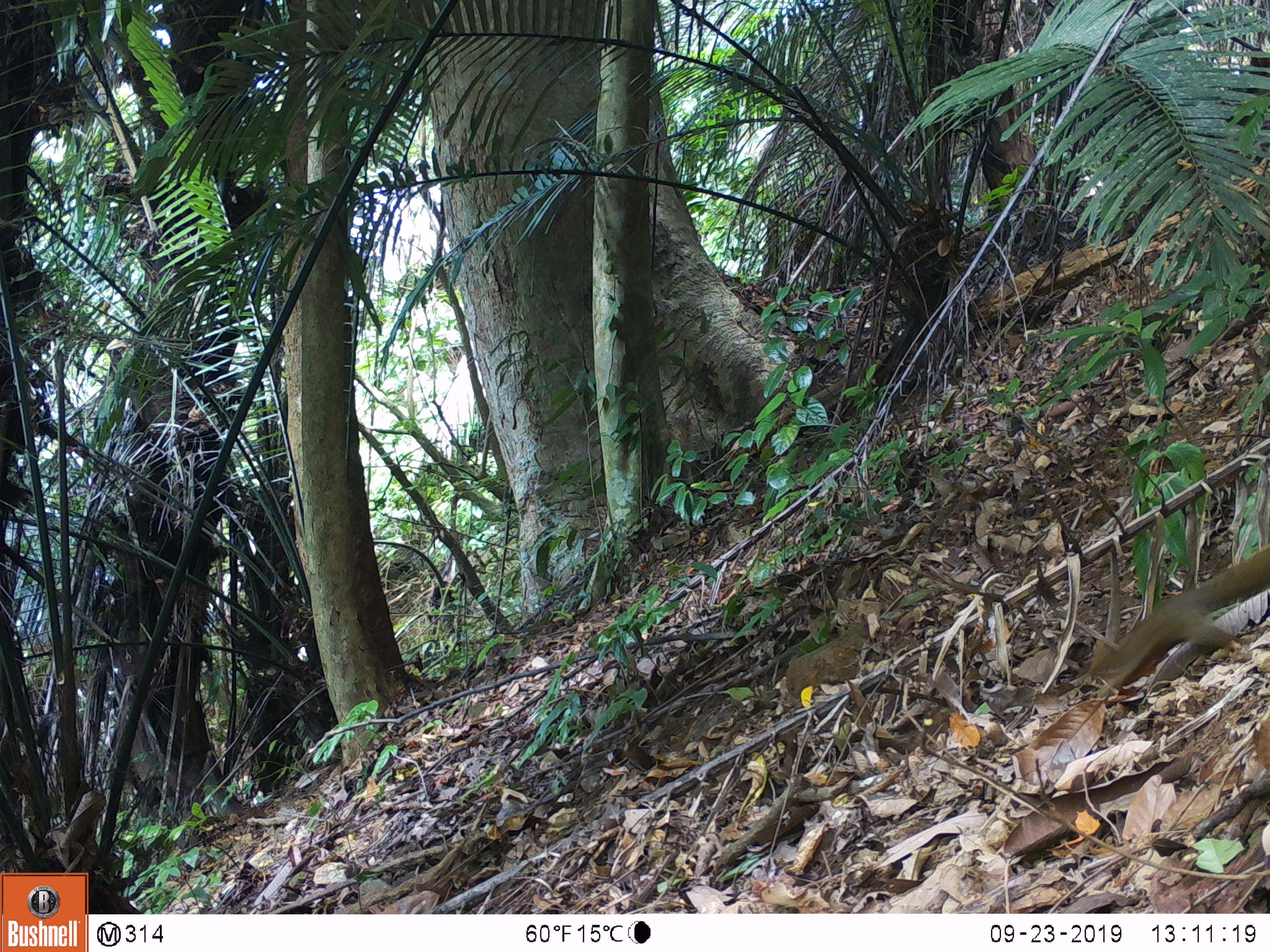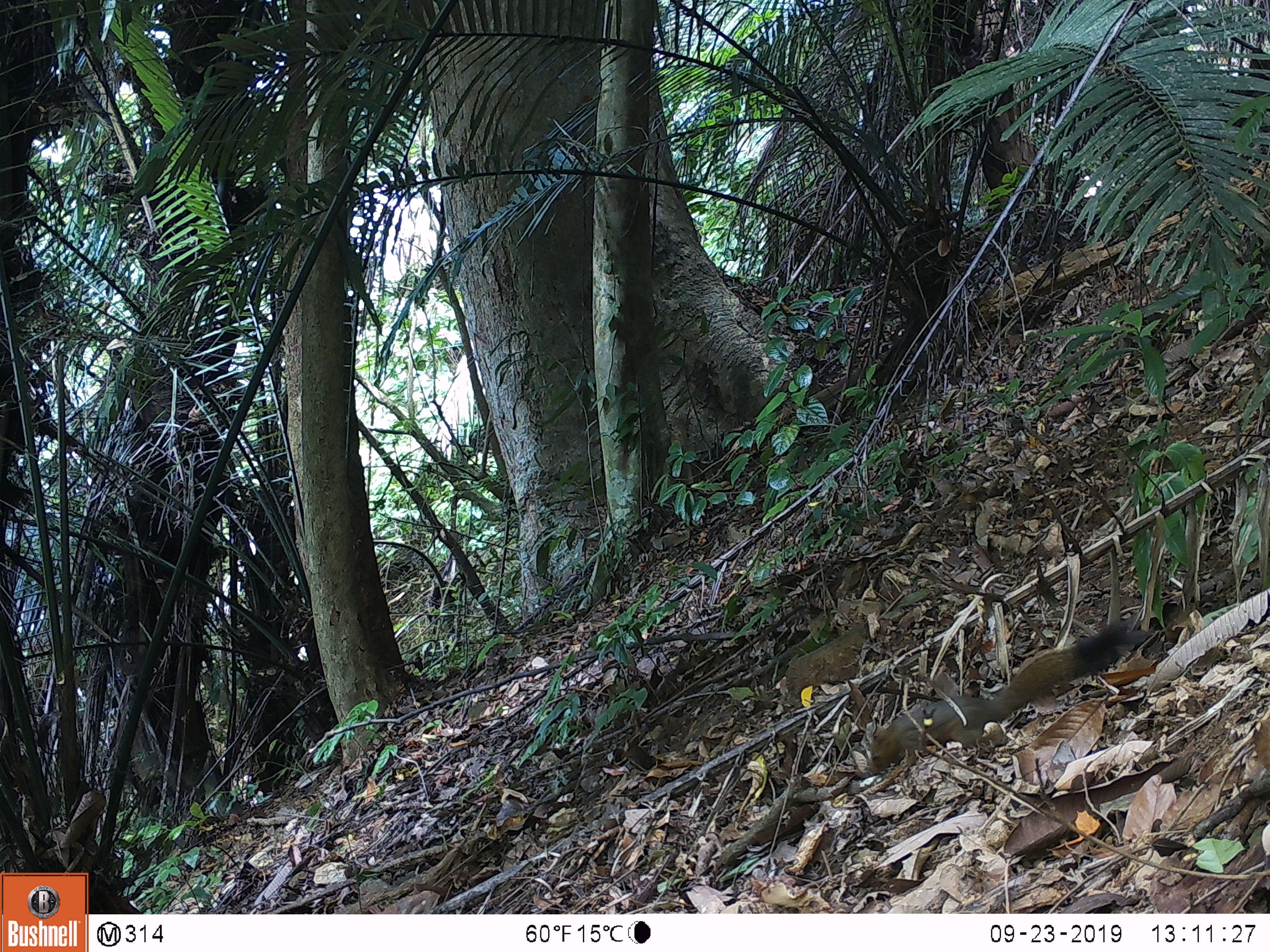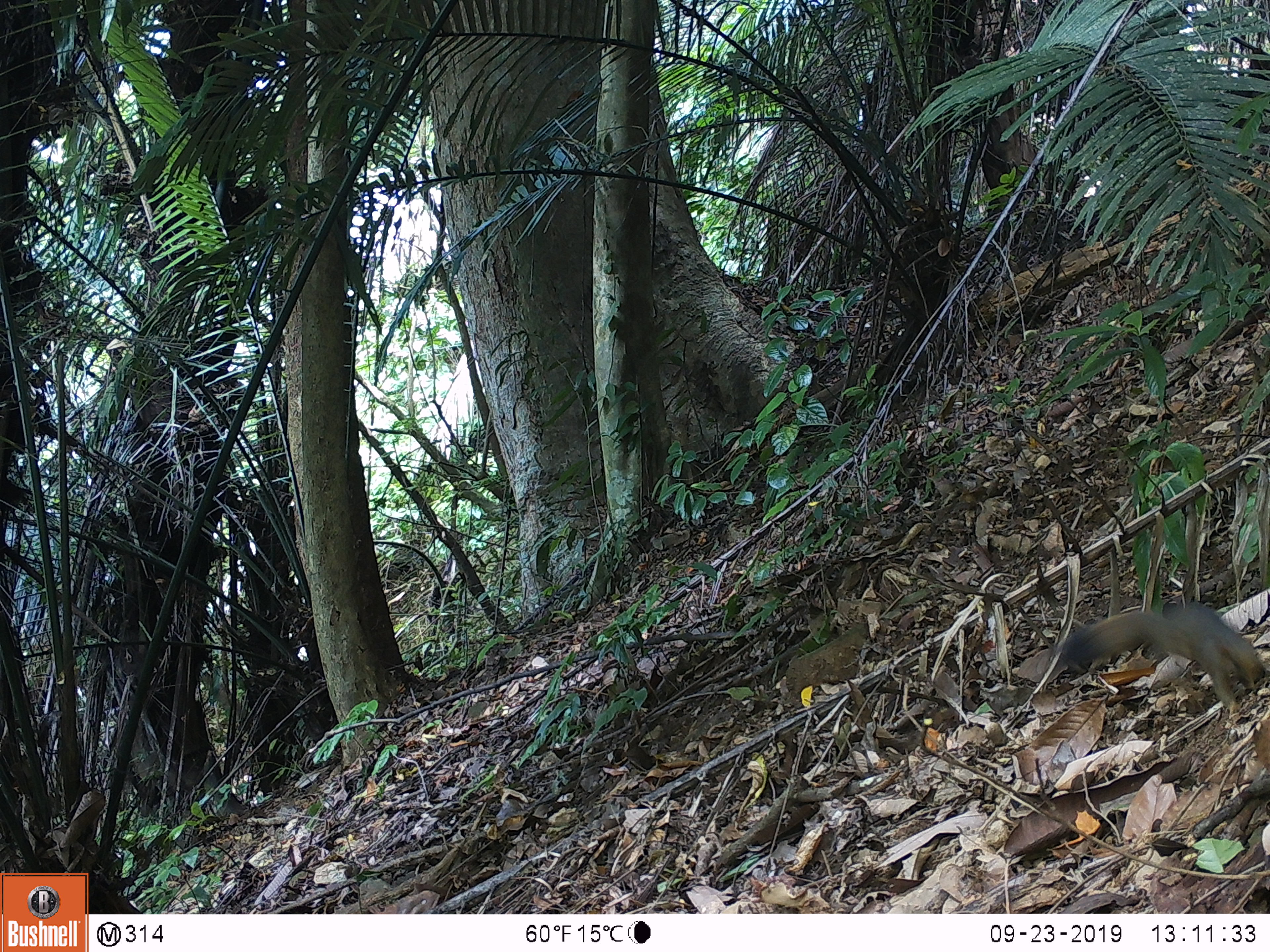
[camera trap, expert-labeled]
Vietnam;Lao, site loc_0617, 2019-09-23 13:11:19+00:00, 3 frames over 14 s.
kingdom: Animalia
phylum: Chordata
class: Mammalia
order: Rodentia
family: Sciuridae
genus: Callosciurus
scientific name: Callosciurus erythraeus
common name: pallas's squirrel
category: pallass squirrel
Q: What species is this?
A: Pallass squirrel (pallas's squirrel) (Callosciurus erythraeus).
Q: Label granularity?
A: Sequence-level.